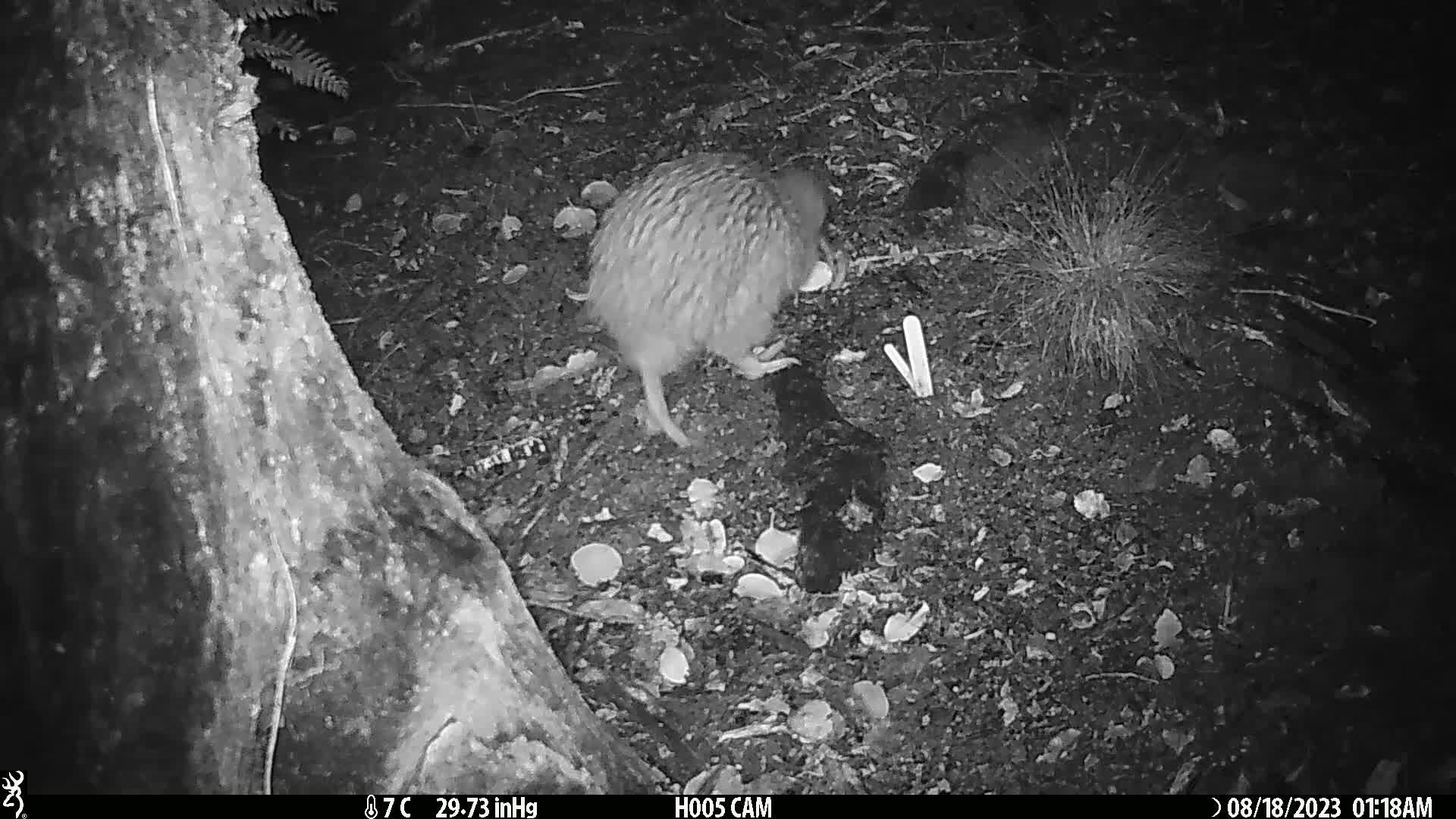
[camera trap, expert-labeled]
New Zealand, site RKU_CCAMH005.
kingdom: Animalia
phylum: Chordata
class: Aves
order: Apterygiformes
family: Apterygidae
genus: Apteryx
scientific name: Apteryx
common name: kiwi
Kiwi (Apteryx).